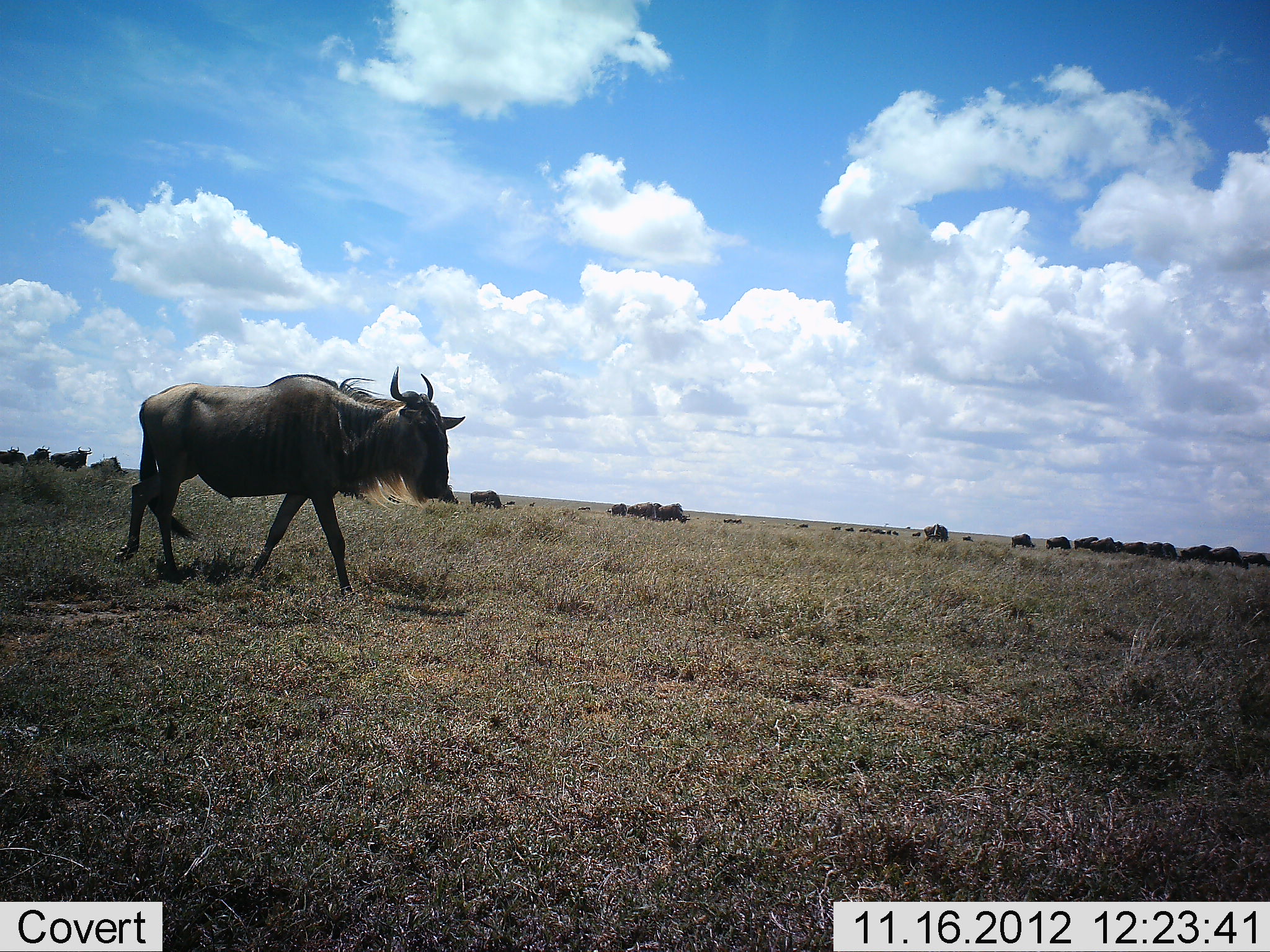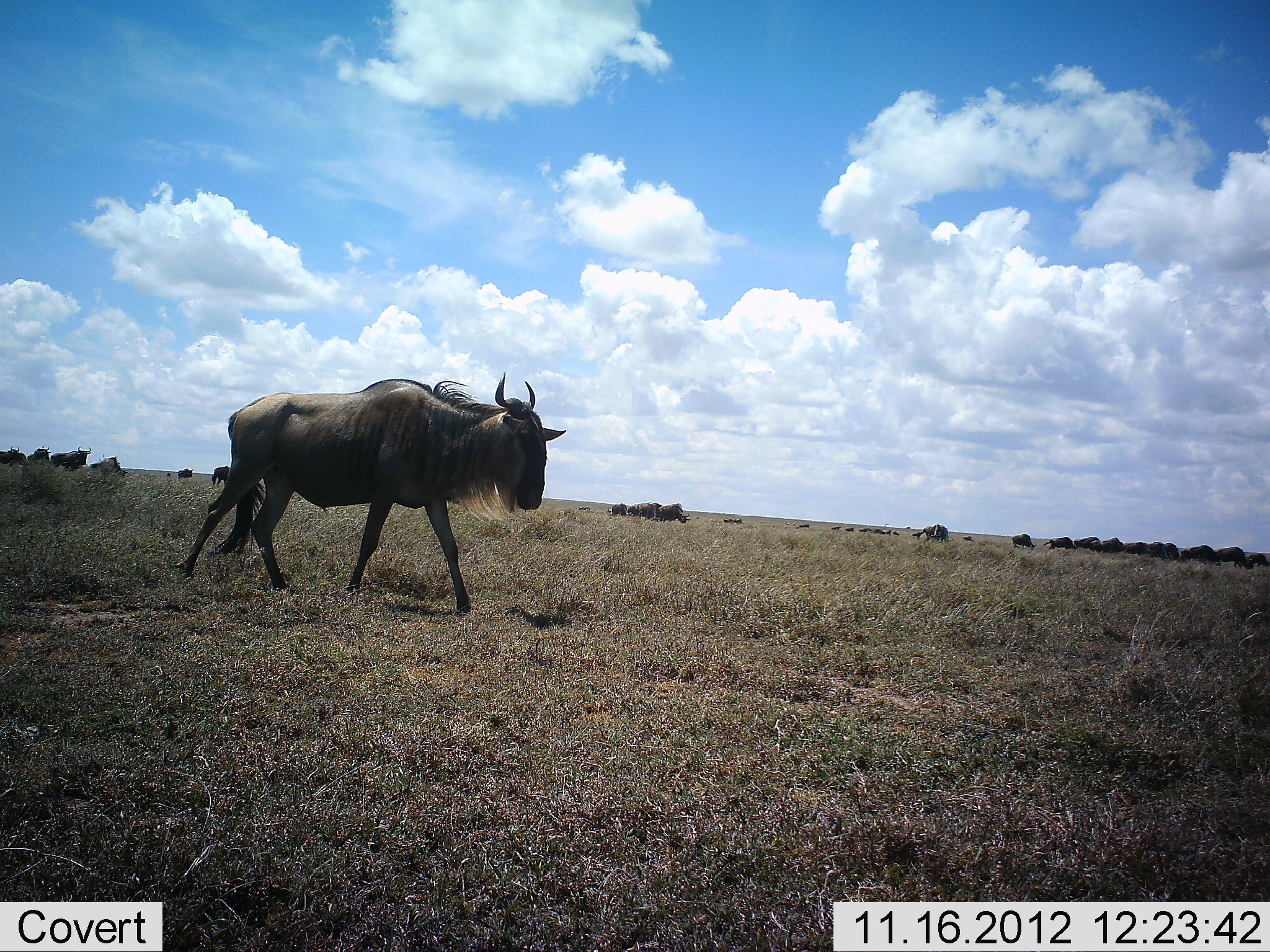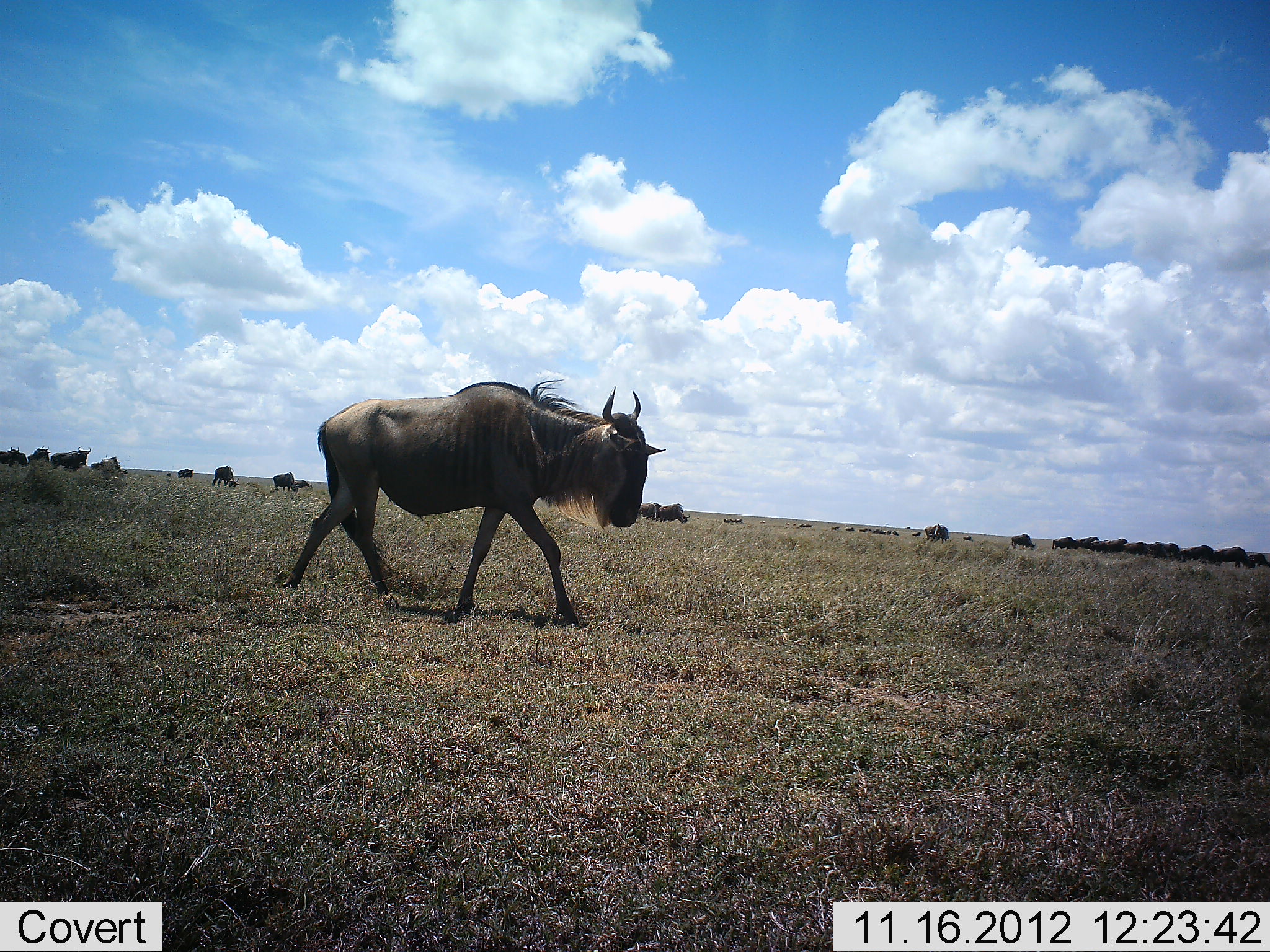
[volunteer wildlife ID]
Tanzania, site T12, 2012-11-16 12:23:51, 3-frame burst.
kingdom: Animalia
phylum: Chordata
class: Mammalia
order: Artiodactyla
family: Bovidae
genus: Connochaetes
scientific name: Connochaetes taurinus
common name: blue wildebeest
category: wildebeest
Wildebeest (blue wildebeest) (Connochaetes taurinus), count 11-50. Behavior (volunteer vote fractions): standing 20%, resting 0%, moving 100%, interacting 0%. Young present (vote fraction): 0%. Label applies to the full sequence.